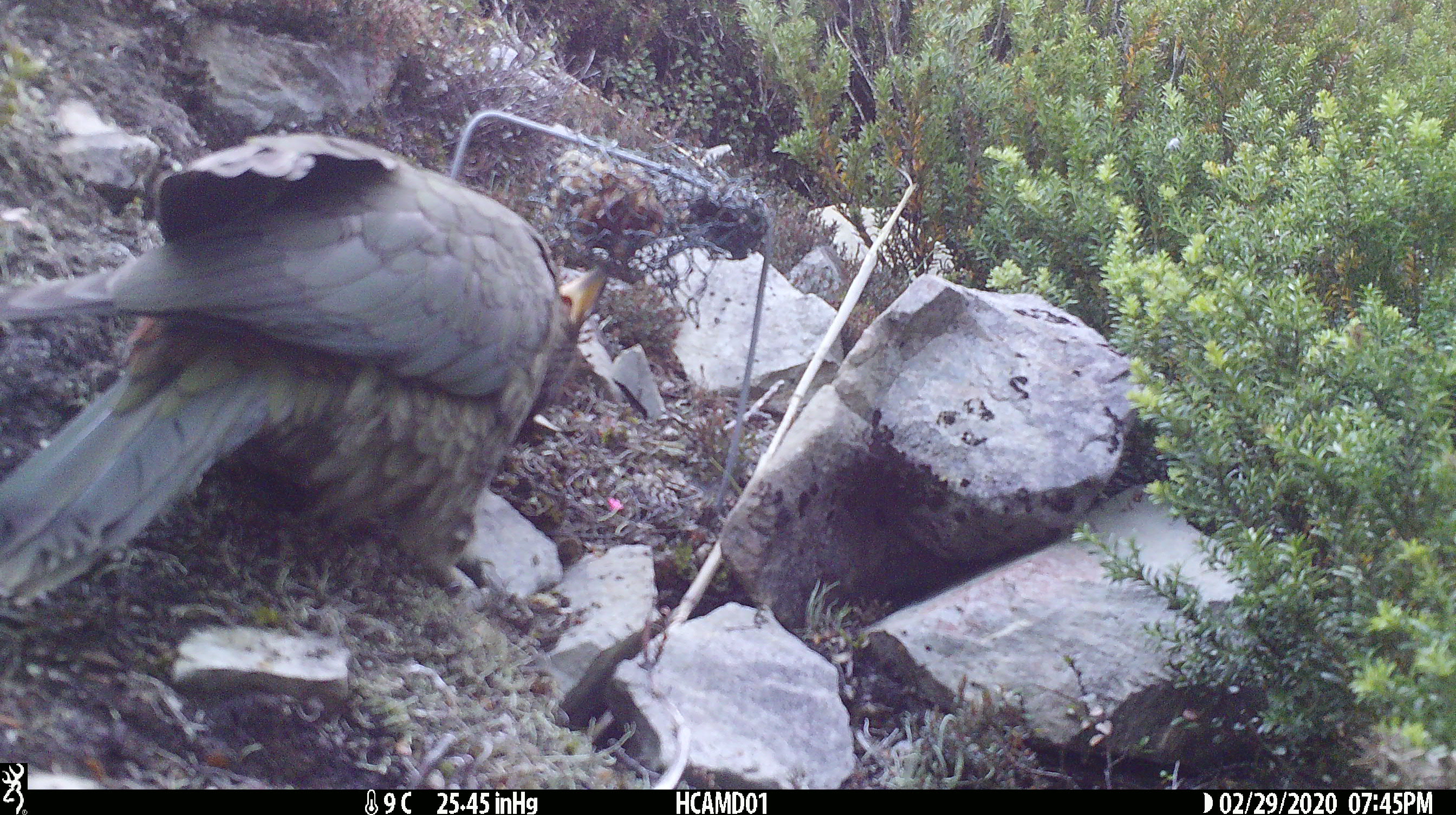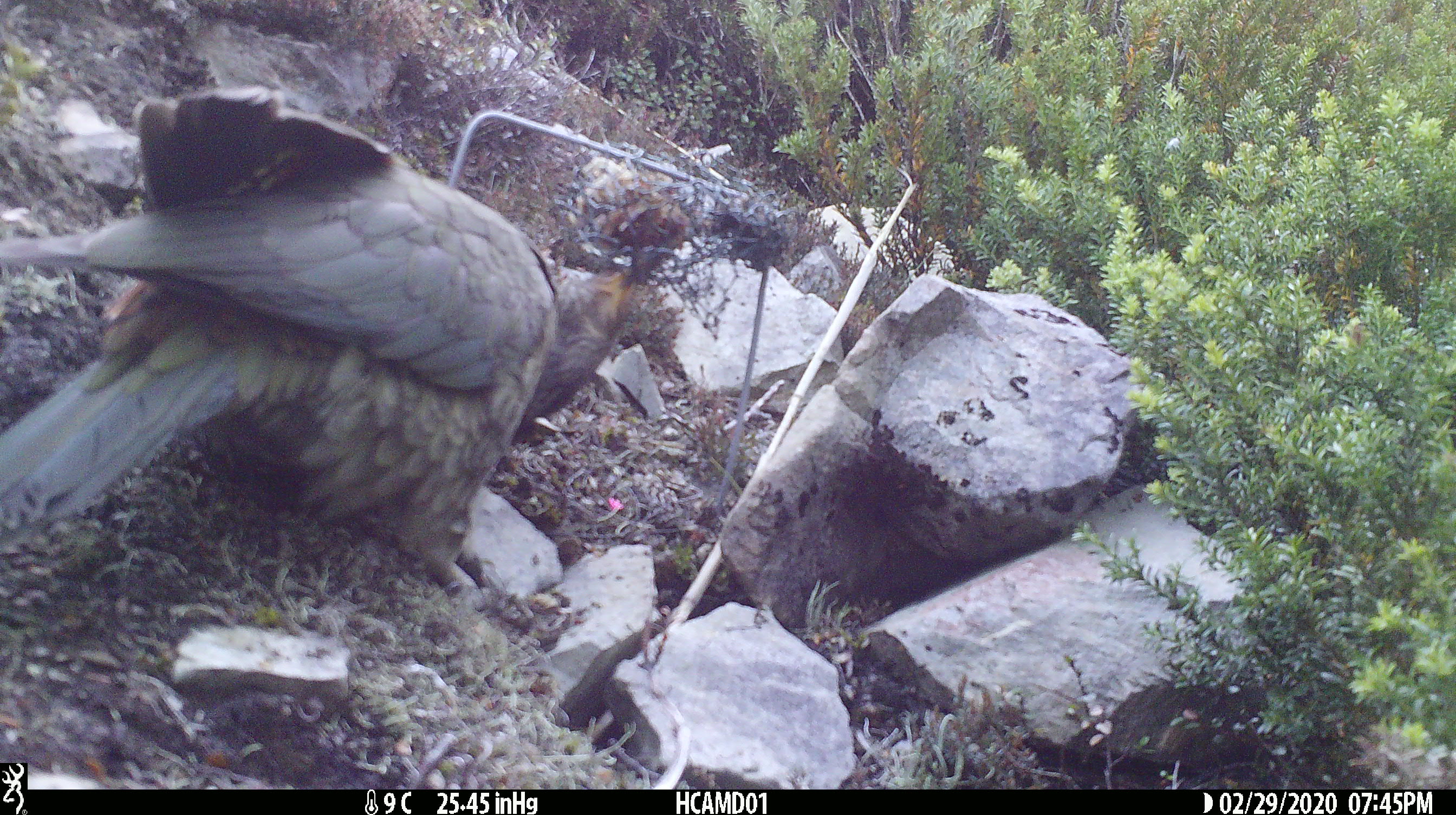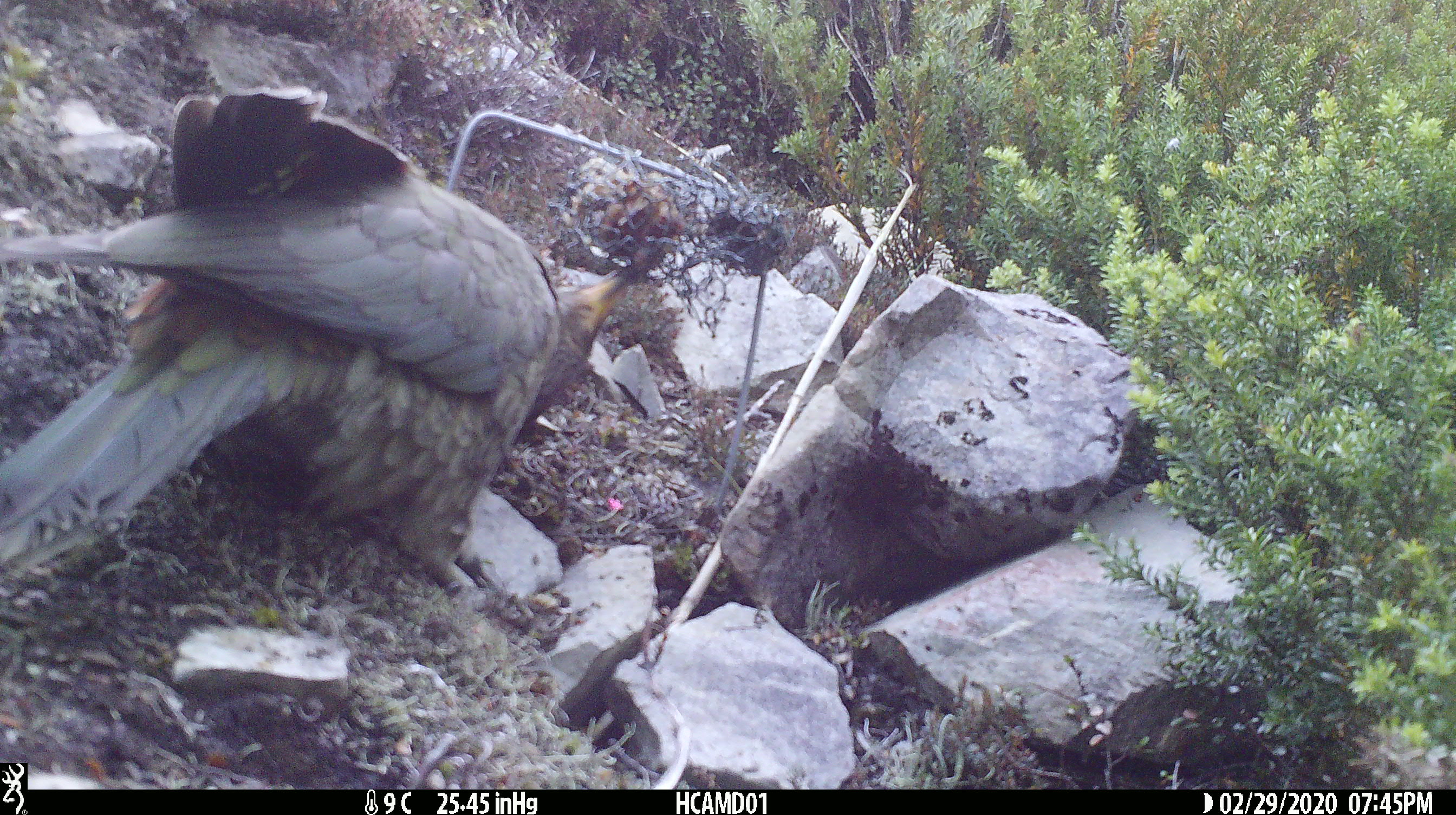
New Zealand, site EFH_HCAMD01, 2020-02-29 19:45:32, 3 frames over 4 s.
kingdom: Animalia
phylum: Chordata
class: Aves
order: Psittaciformes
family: Strigopidae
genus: Nestor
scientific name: Nestor notabilis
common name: kea